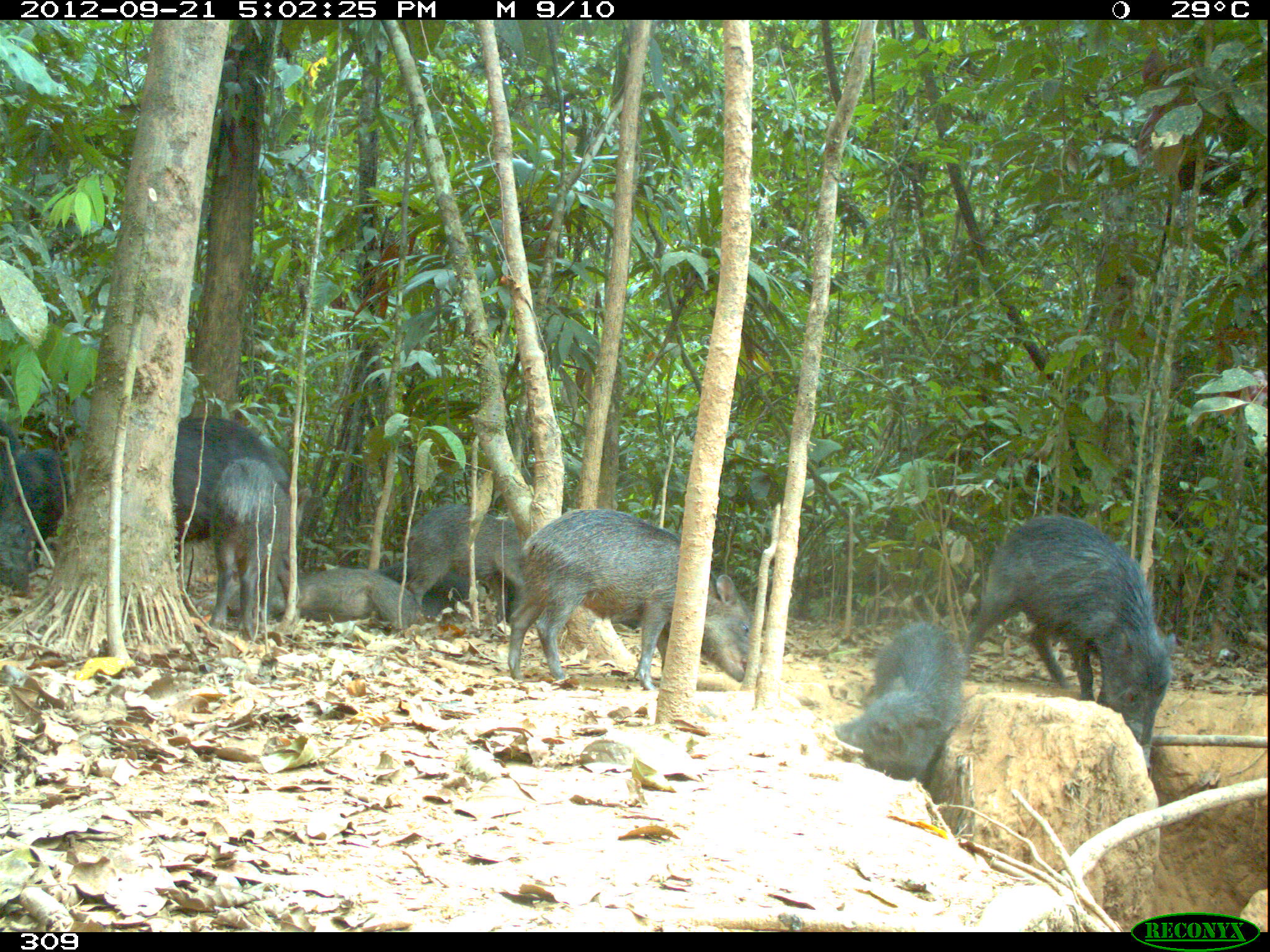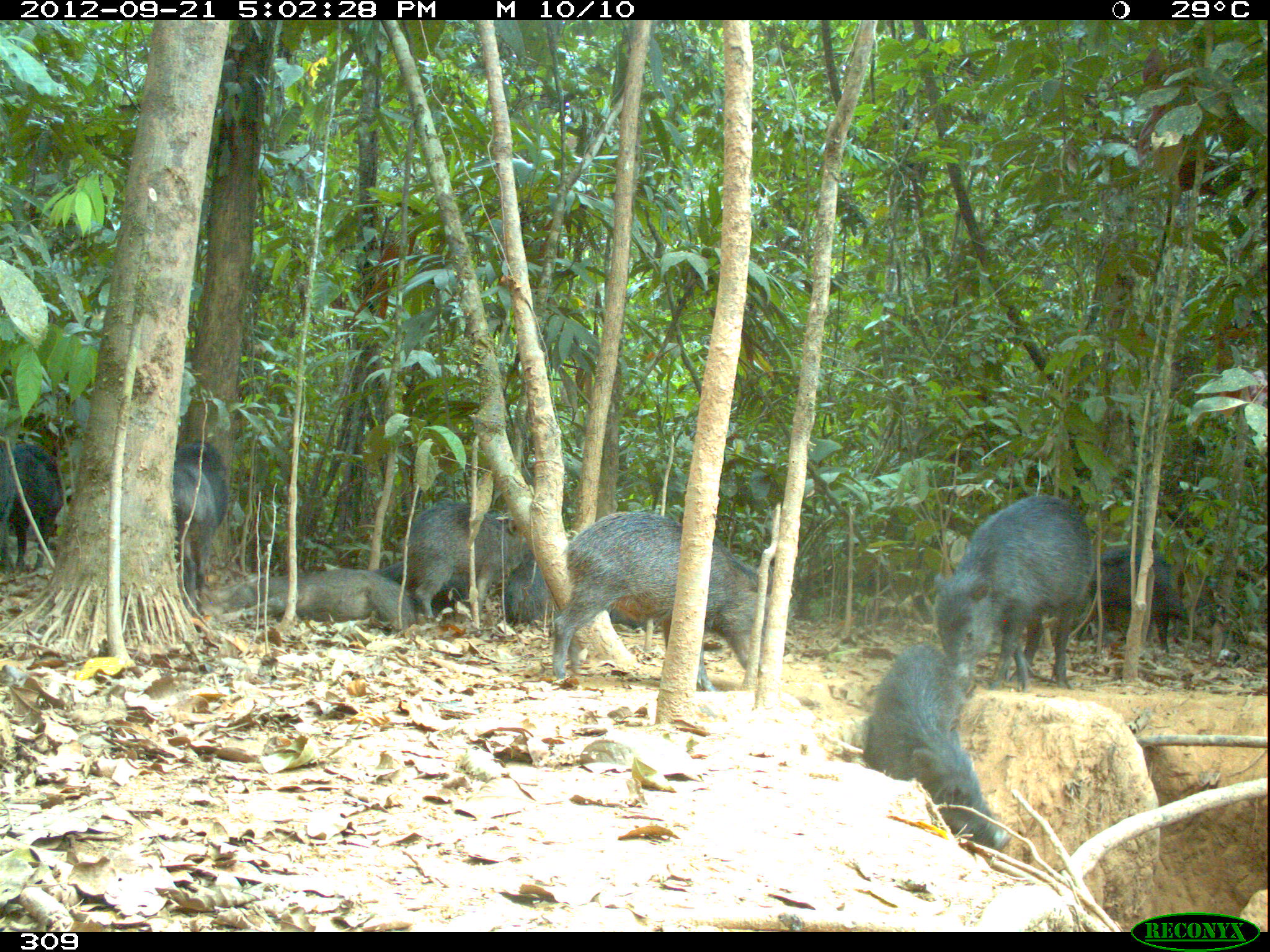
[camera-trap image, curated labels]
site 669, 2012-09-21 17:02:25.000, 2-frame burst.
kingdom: Animalia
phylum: Chordata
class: Mammalia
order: Artiodactyla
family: Tayassuidae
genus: Tayassu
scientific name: Tayassu pecari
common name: white-lipped peccary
Tayassu pecari (white-lipped peccary).